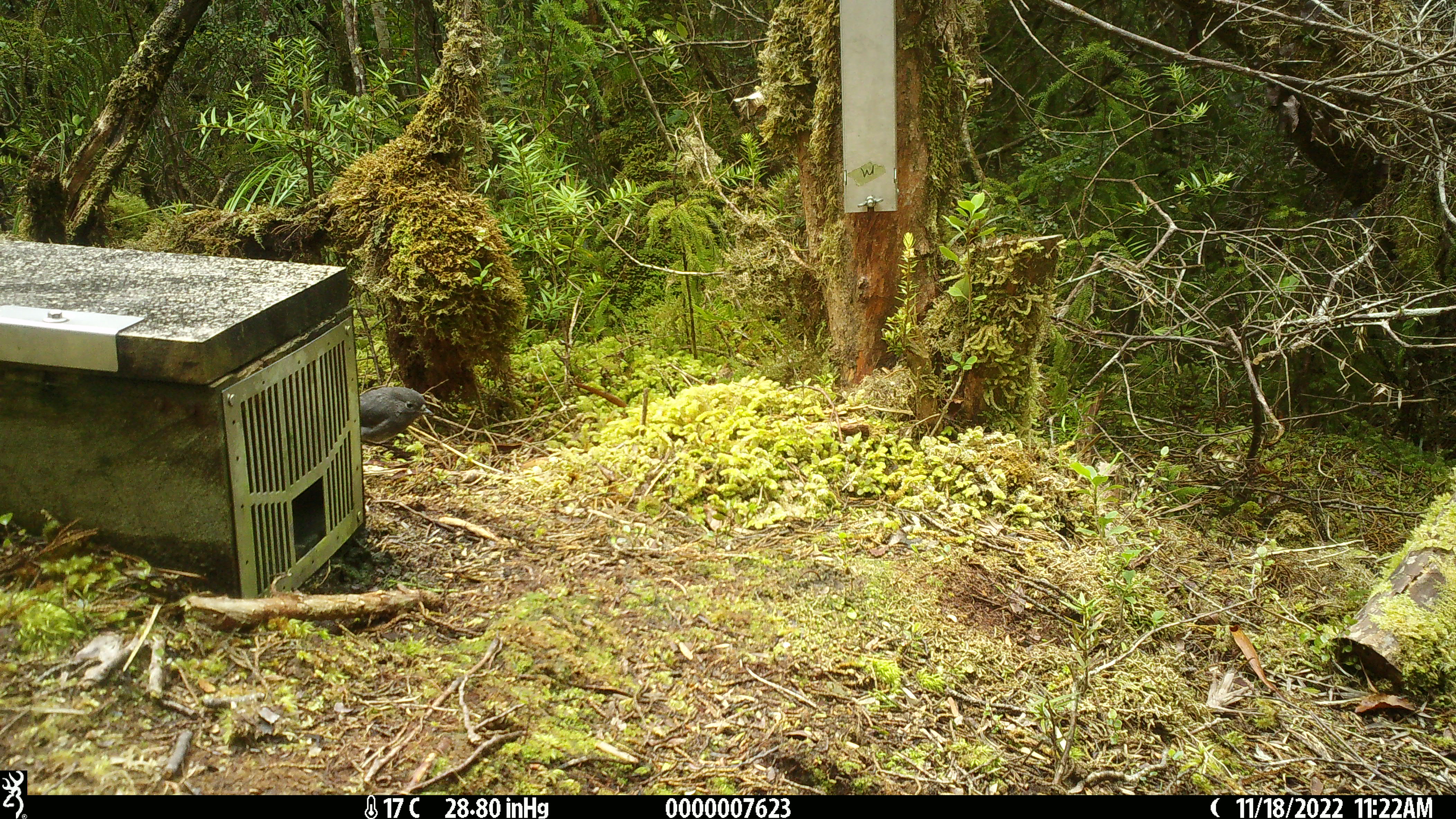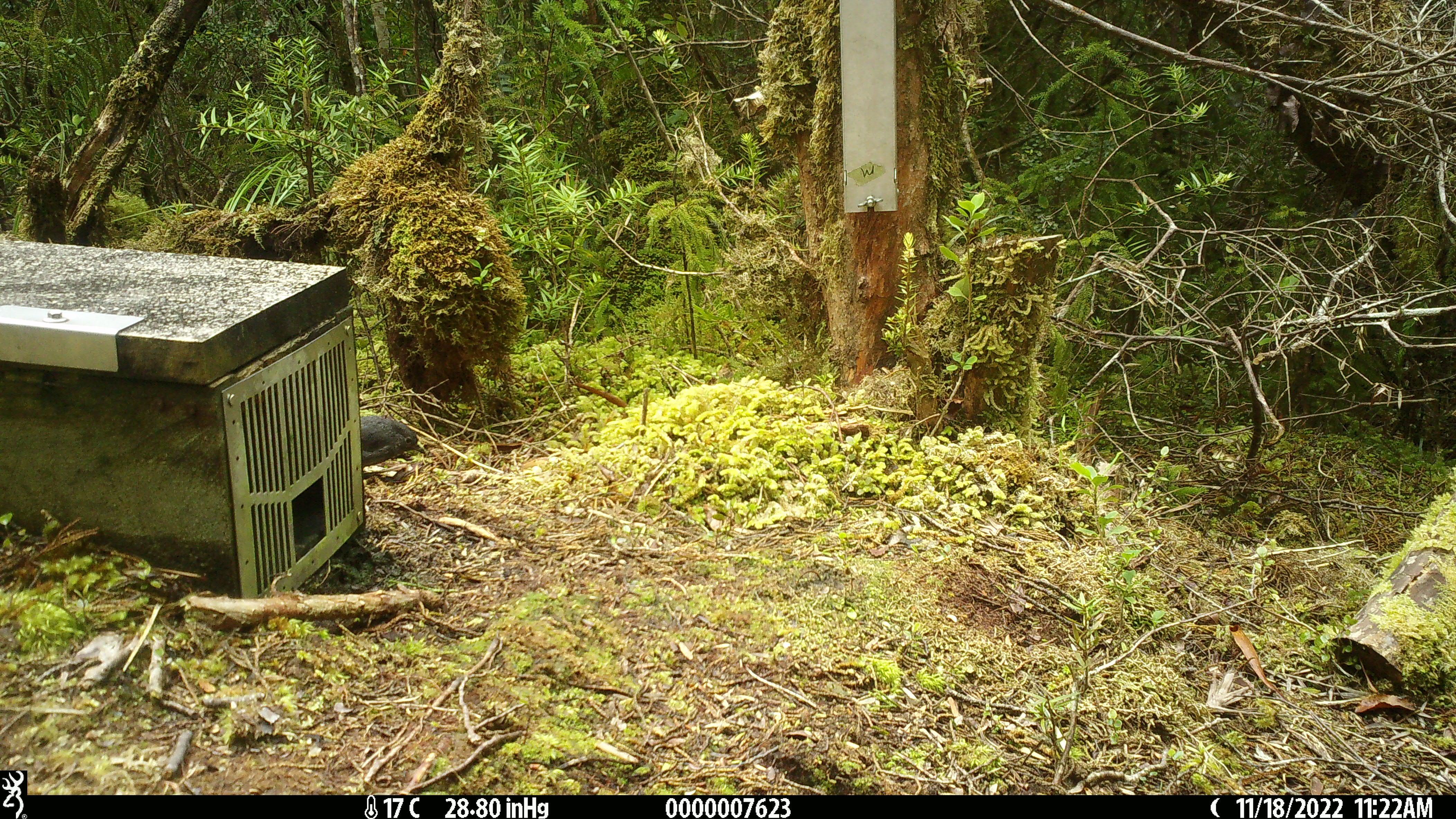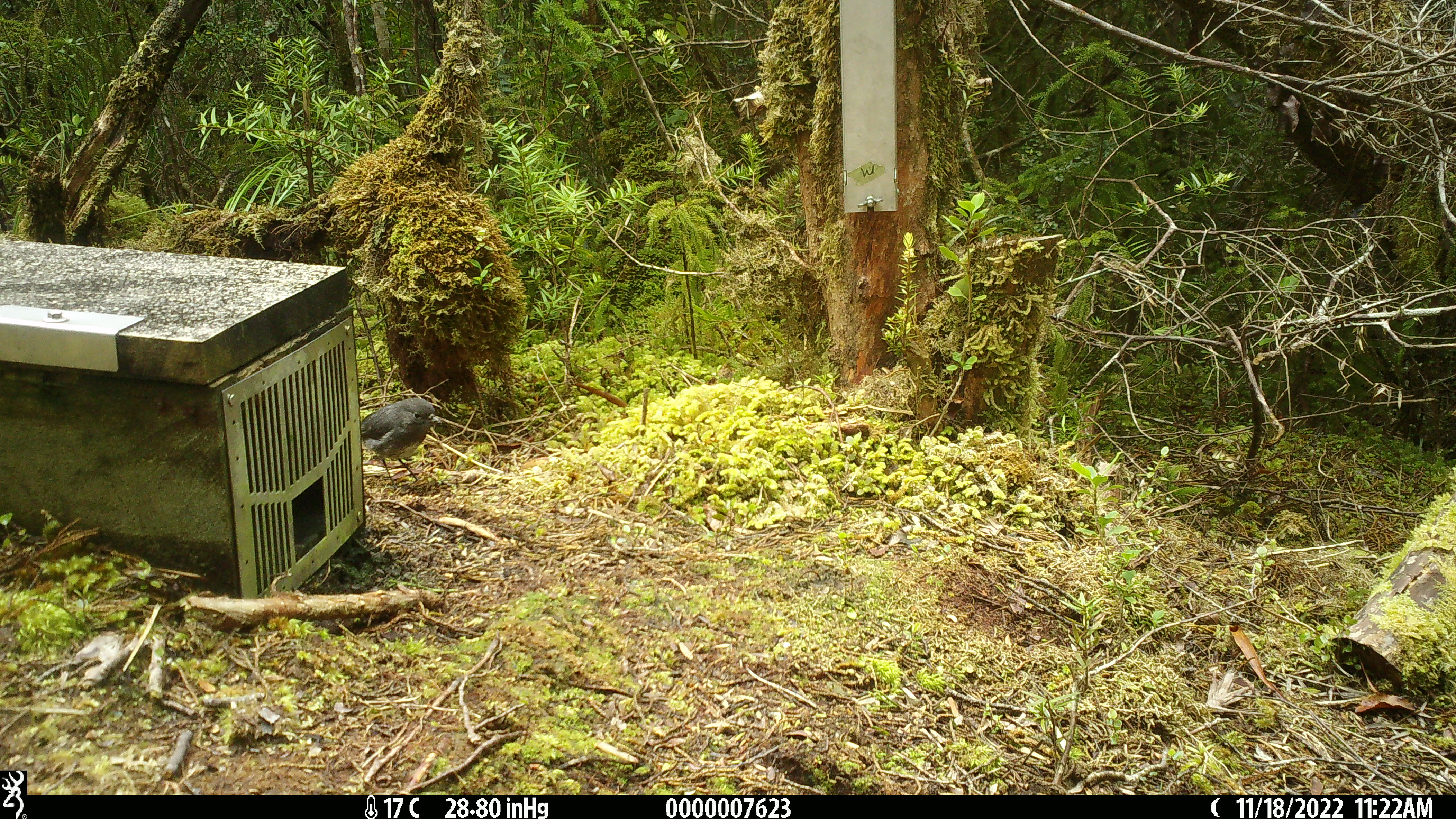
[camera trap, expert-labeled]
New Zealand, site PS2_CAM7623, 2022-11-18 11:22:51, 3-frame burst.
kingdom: Animalia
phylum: Chordata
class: Aves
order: Passeriformes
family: Petroicidae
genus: Petroica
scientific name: Petroica australis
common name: new zealand robin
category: robin